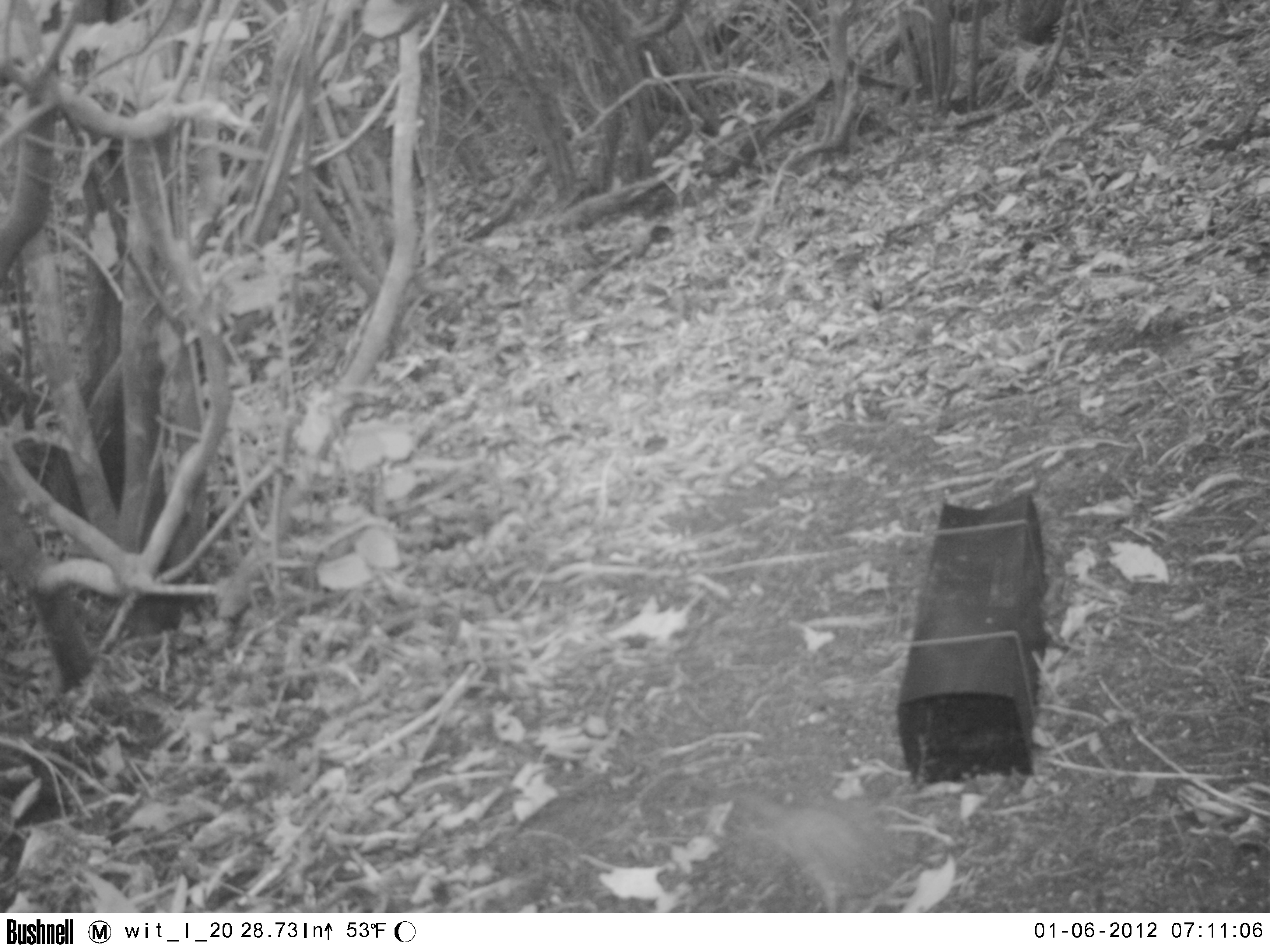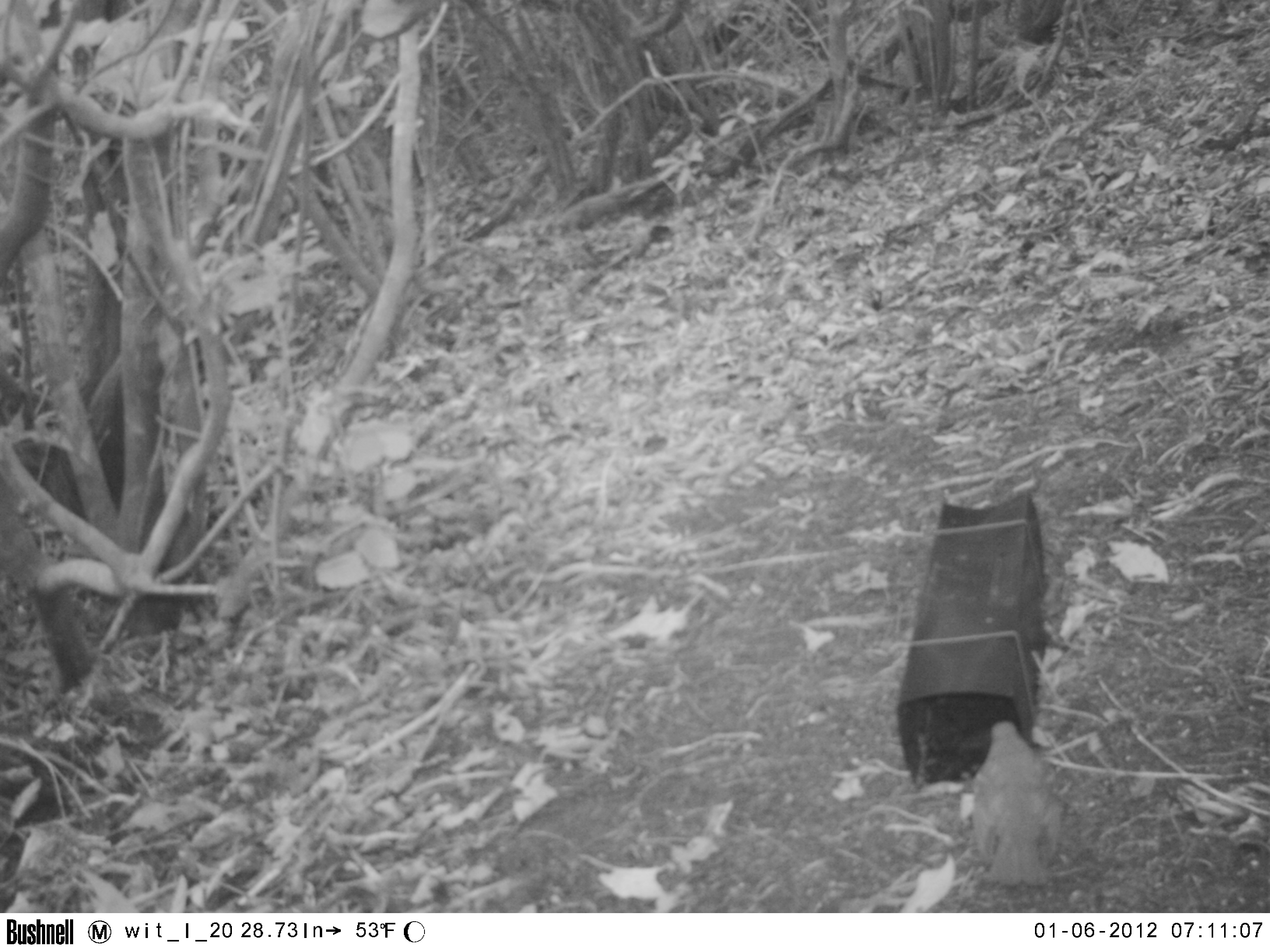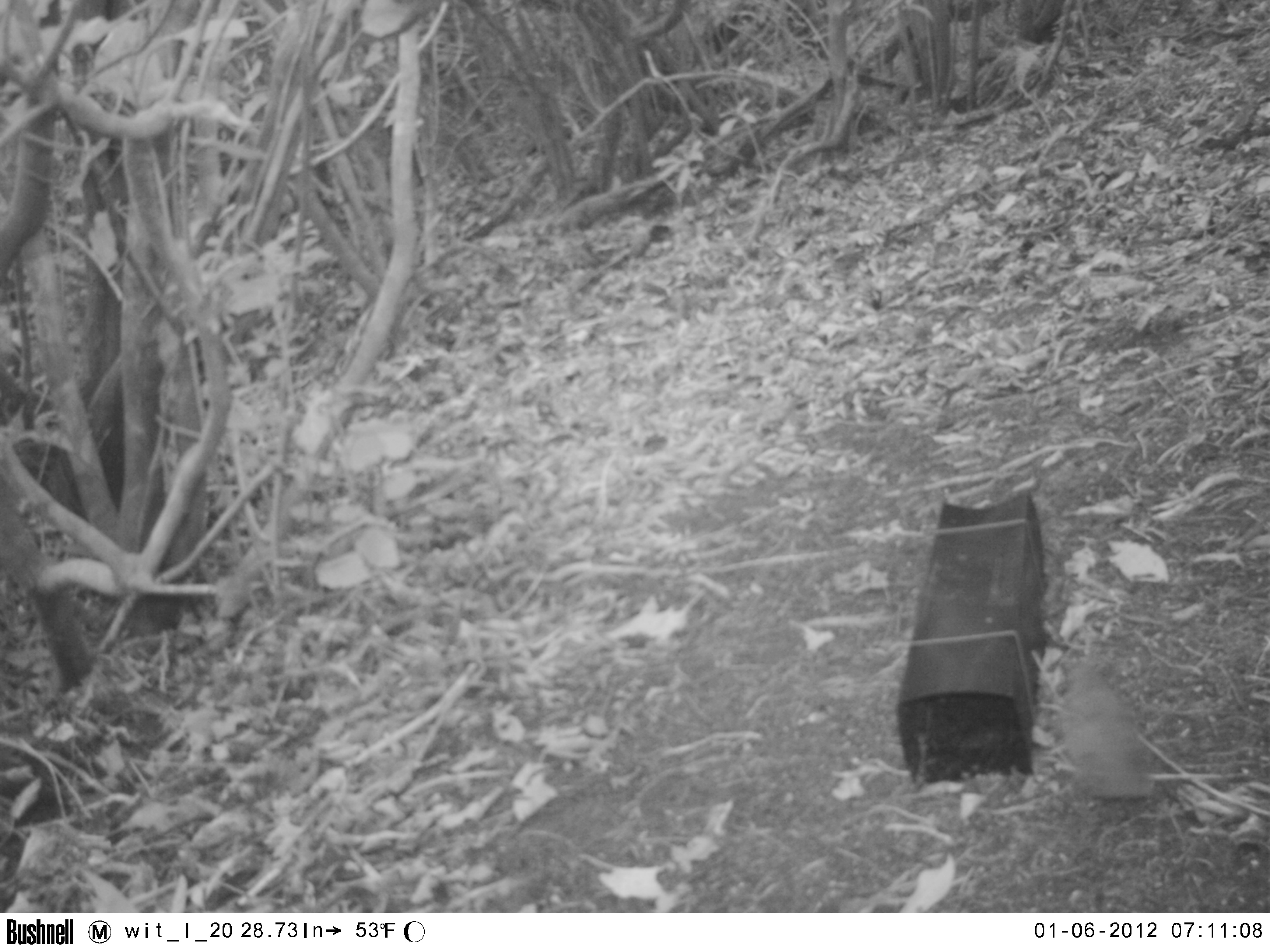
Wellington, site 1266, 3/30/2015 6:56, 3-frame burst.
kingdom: Animalia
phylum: Chordata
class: Aves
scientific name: Aves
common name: bird